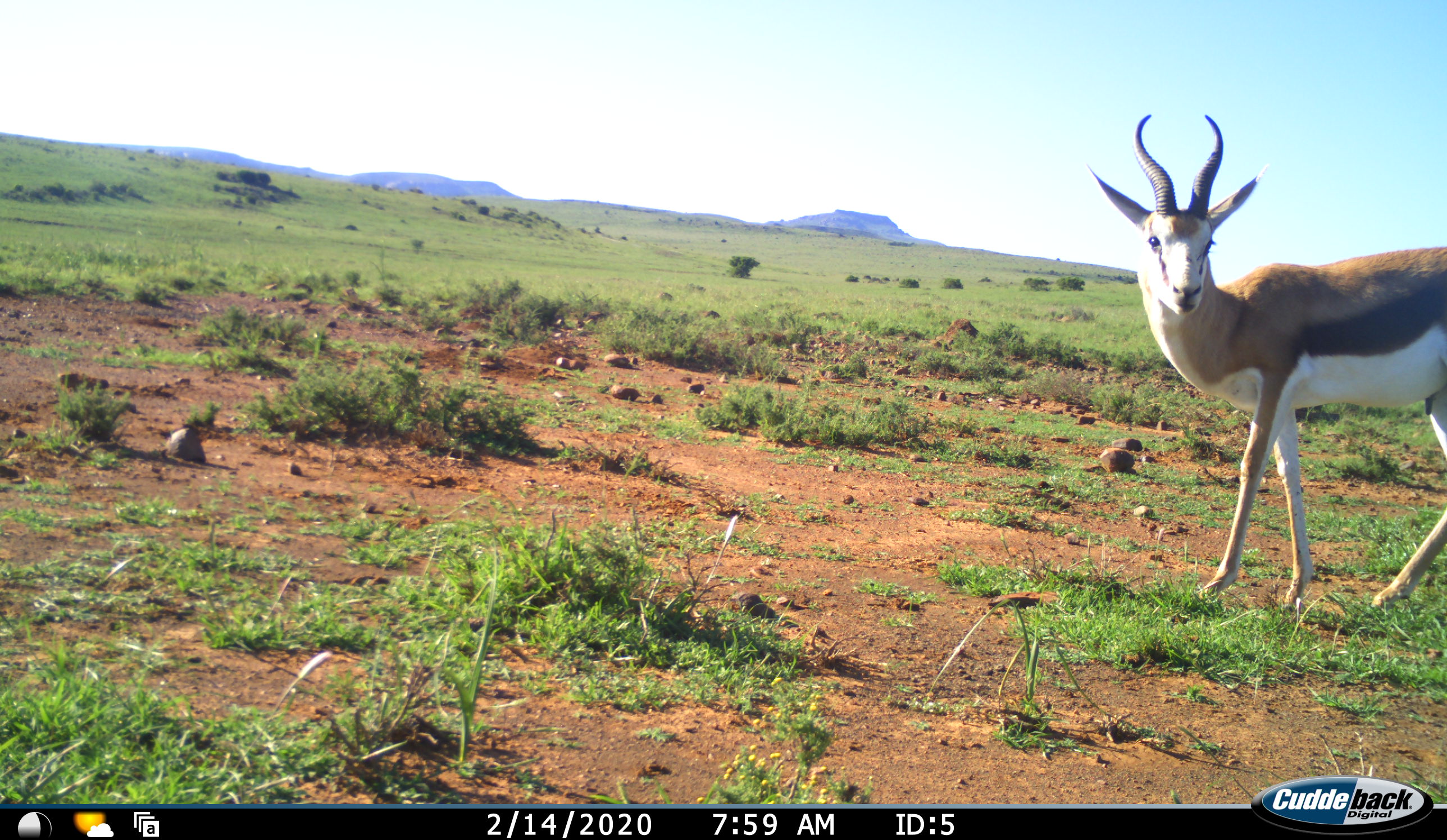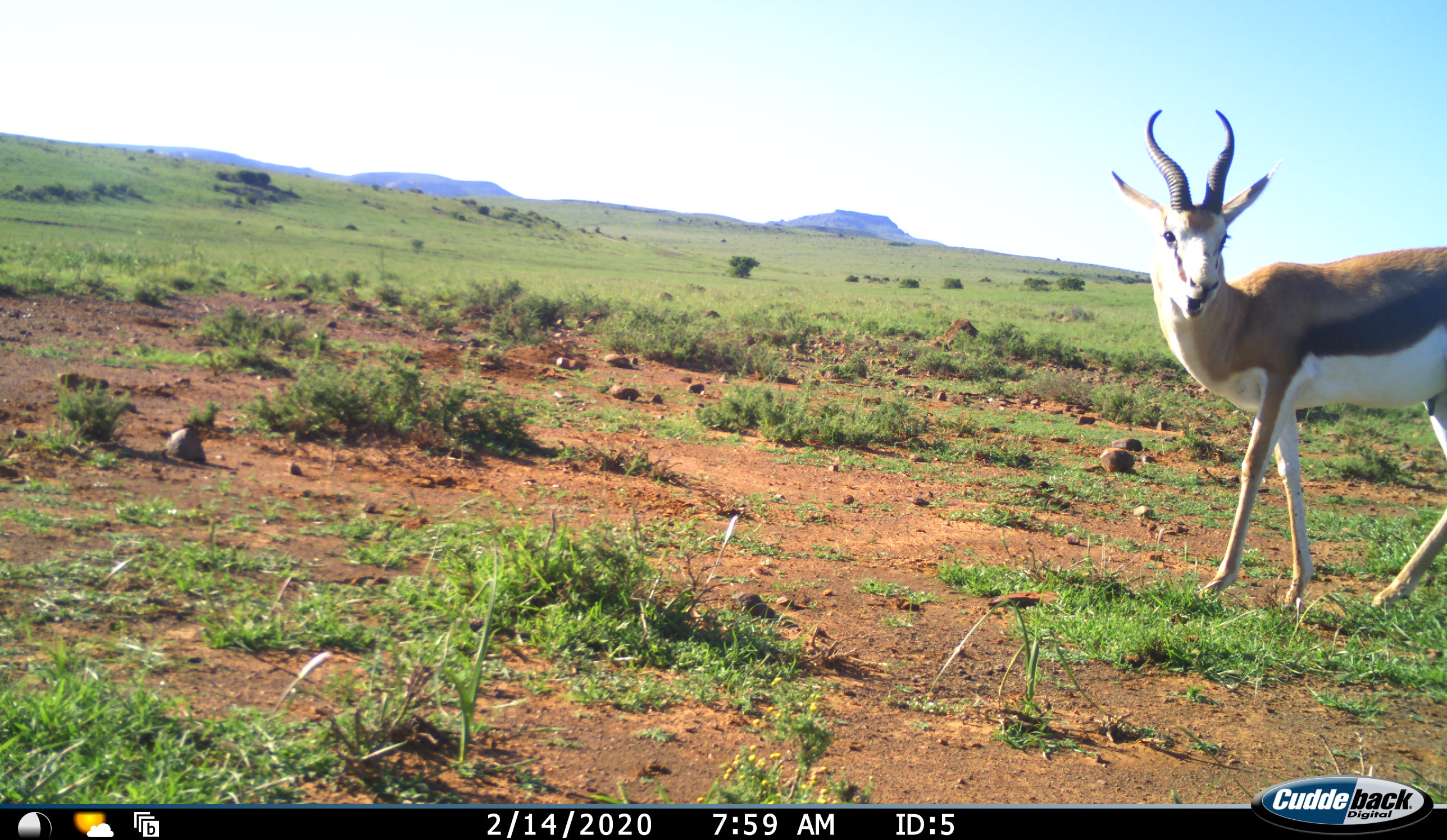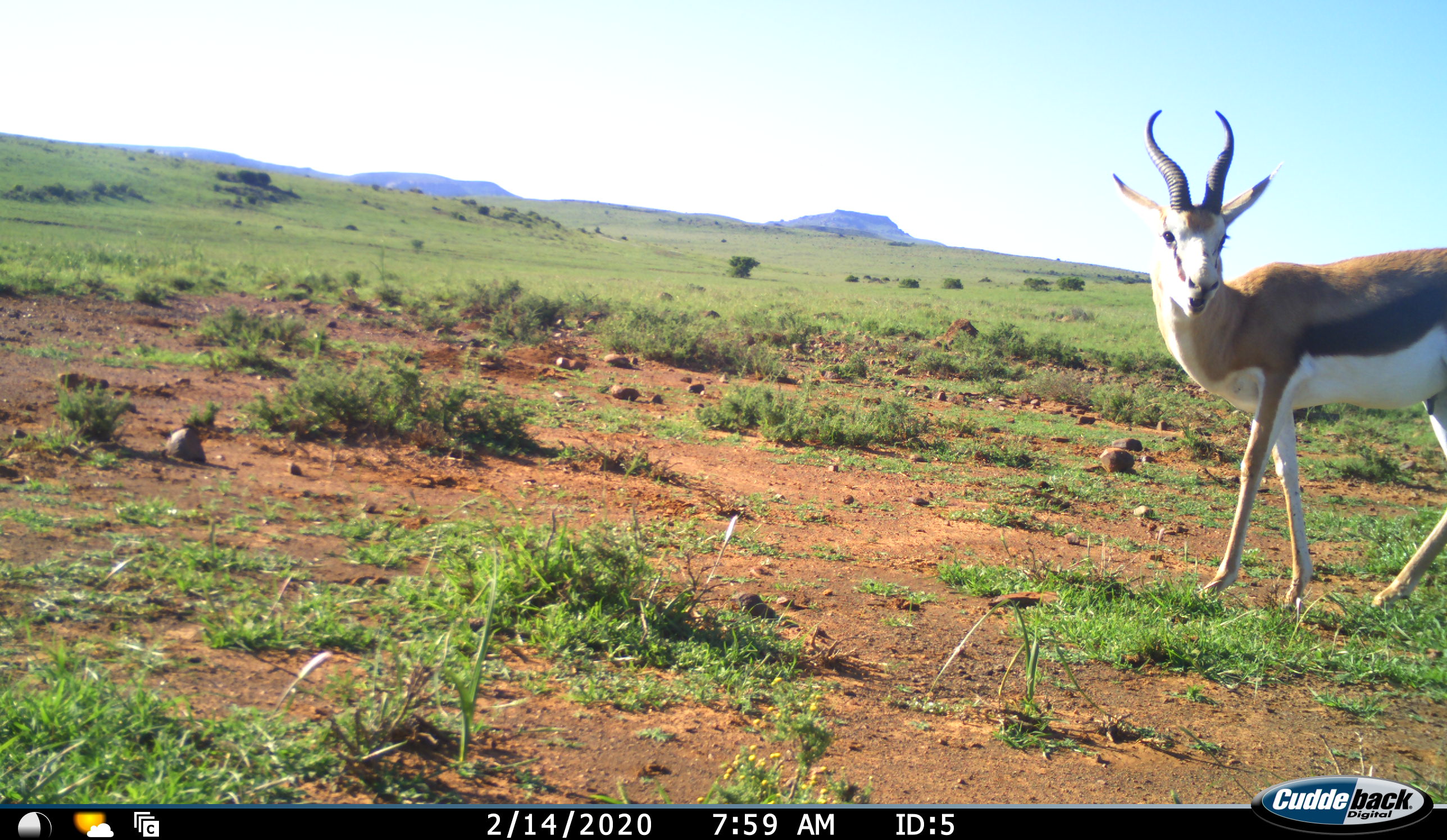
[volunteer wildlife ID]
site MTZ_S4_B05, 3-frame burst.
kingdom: Animalia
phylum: Chordata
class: Mammalia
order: Artiodactyla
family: Bovidae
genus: Antidorcas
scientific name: Antidorcas marsupialis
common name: springbok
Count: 1.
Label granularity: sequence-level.